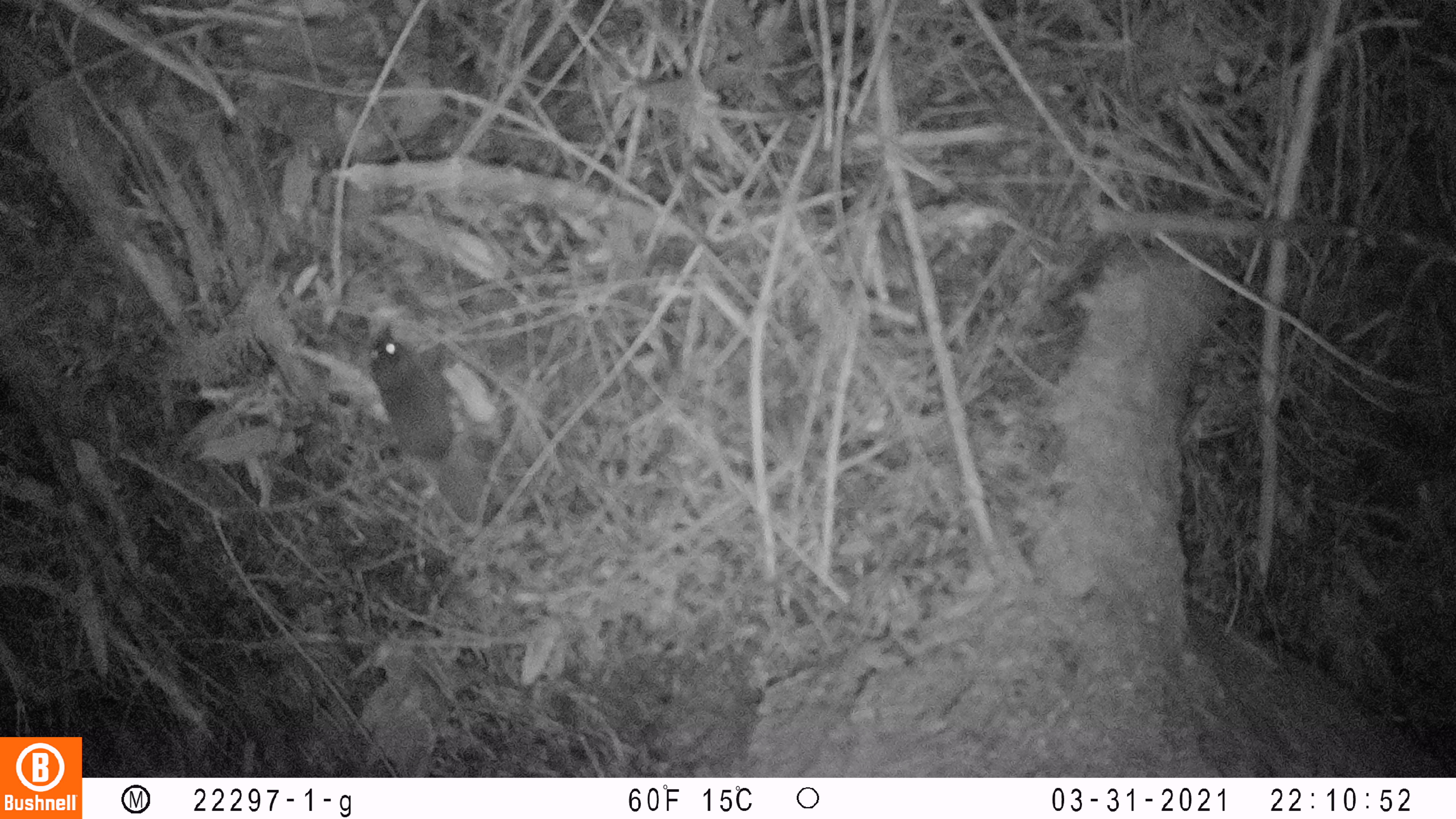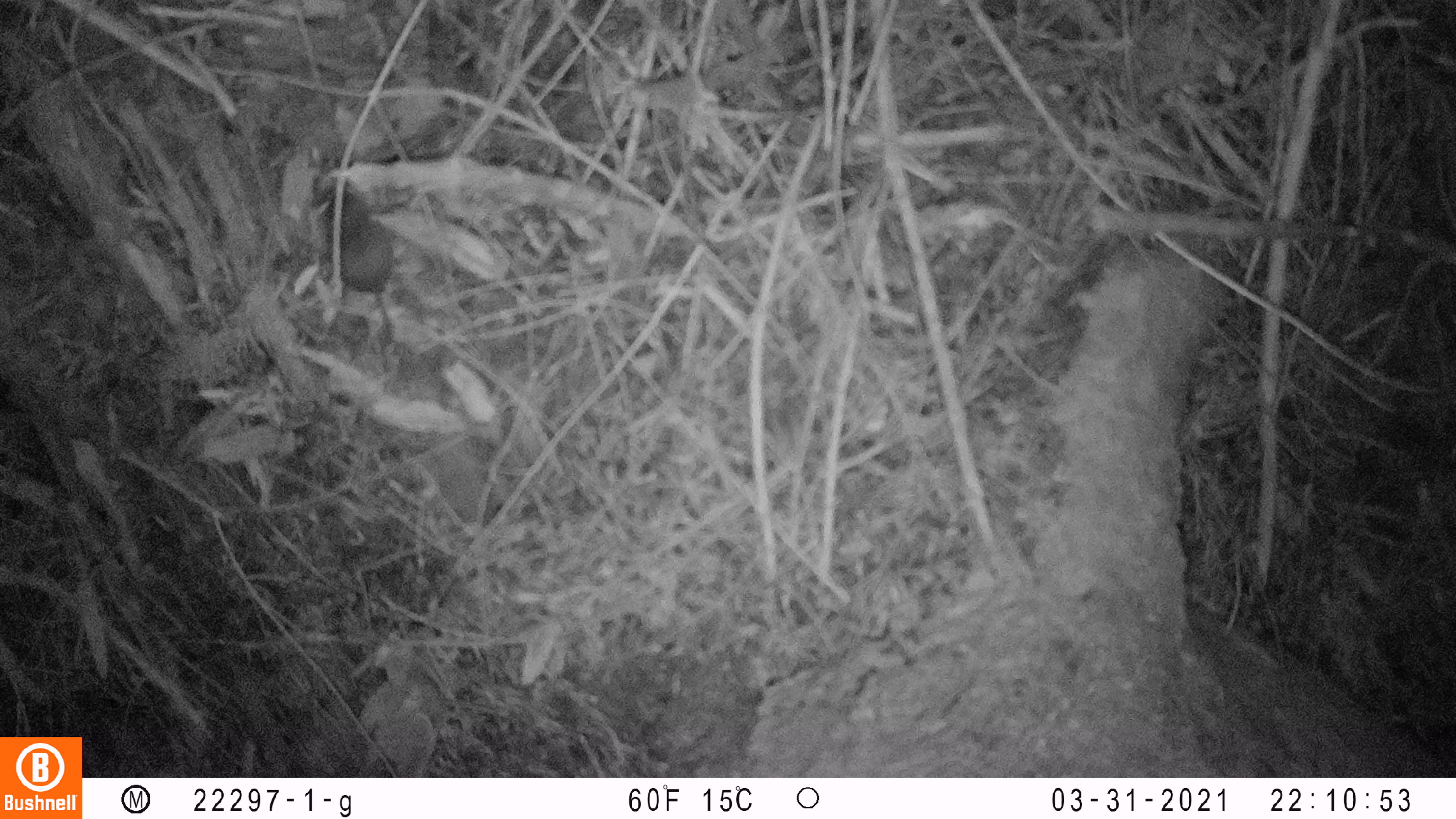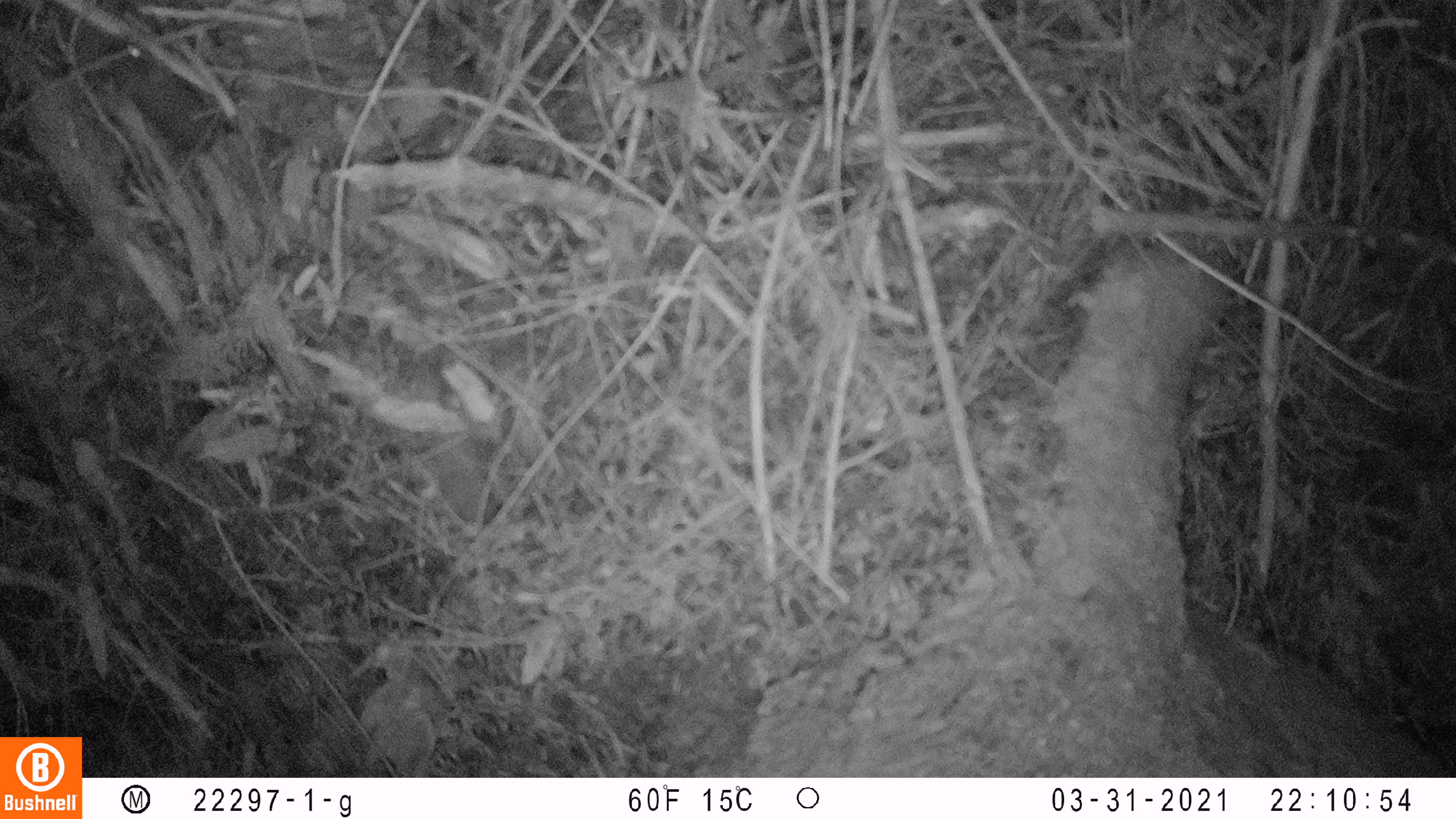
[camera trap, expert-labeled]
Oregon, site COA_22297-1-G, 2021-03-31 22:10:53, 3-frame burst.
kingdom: Animalia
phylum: Chordata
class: Mammalia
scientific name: Mammalia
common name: small mammal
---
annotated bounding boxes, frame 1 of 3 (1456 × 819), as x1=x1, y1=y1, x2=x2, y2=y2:
small mammal: x1=321, y1=307, x2=544, y2=536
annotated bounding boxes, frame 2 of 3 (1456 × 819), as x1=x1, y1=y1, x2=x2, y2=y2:
small mammal: x1=294, y1=148, x2=468, y2=411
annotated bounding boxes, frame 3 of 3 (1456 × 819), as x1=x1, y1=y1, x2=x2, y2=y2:
small mammal: x1=70, y1=29, x2=331, y2=239